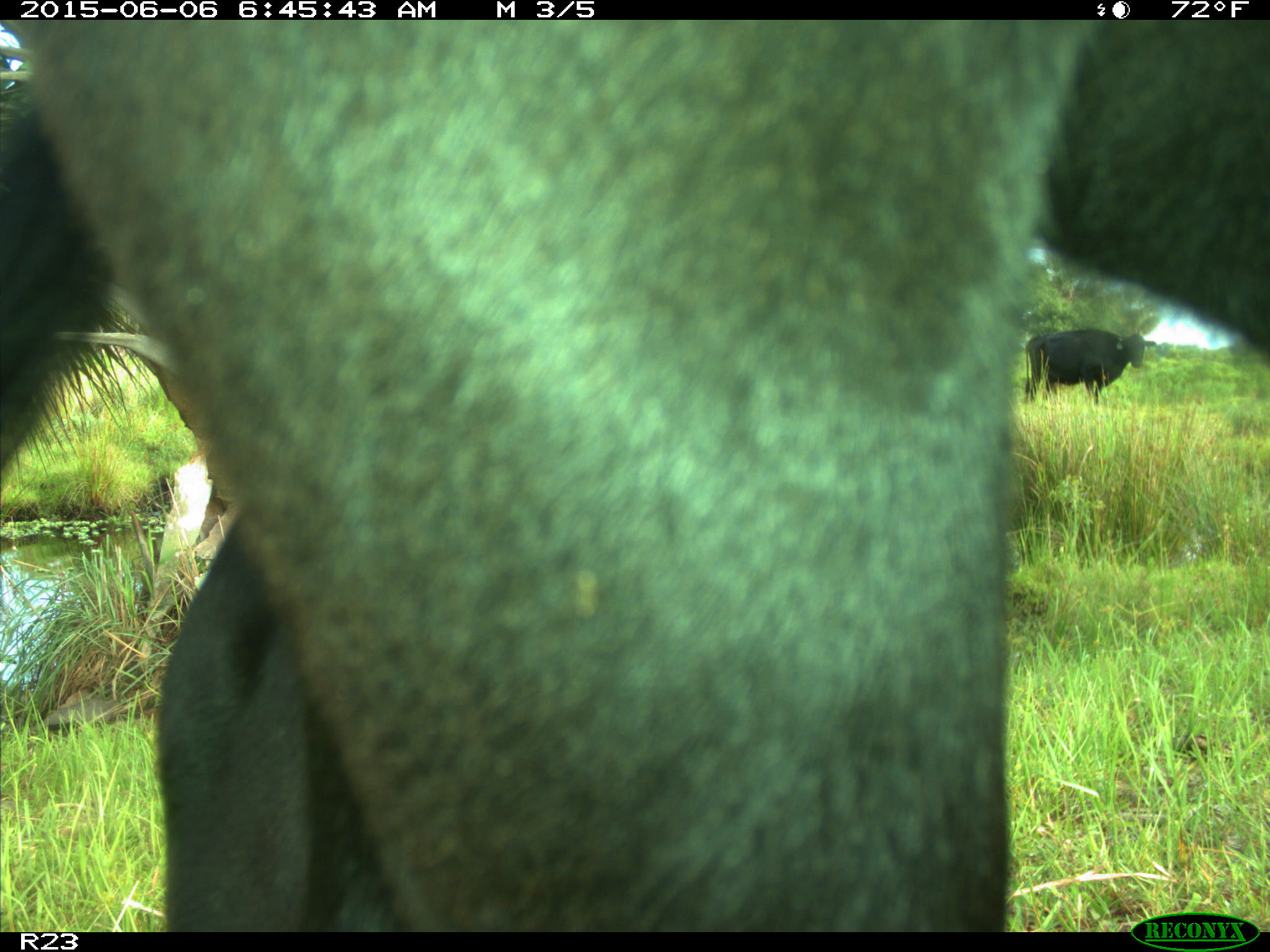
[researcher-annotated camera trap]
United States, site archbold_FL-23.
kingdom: Animalia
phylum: Chordata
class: Mammalia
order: Artiodactyla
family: Bovidae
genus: Bos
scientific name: Bos taurus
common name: domestic cow